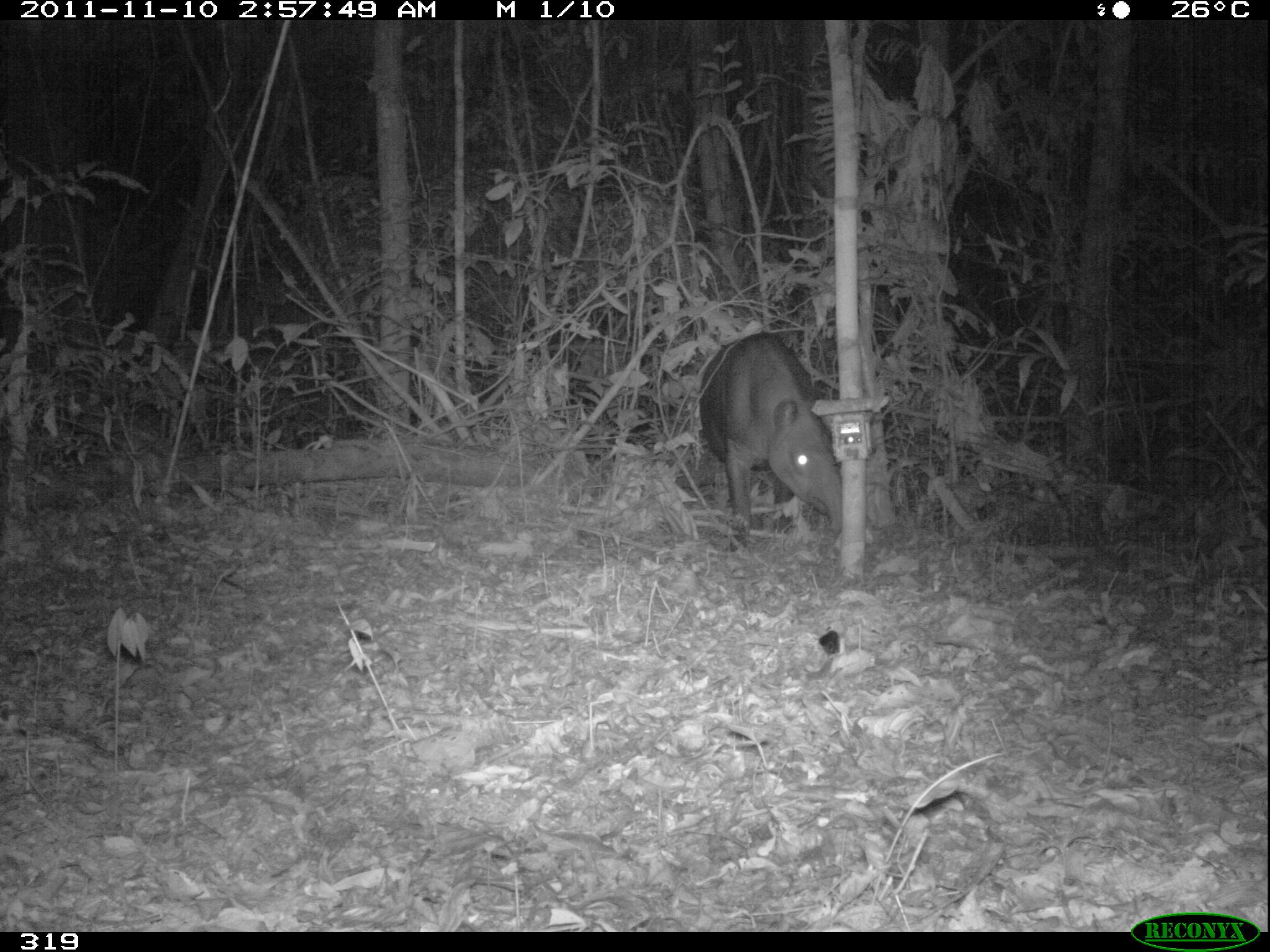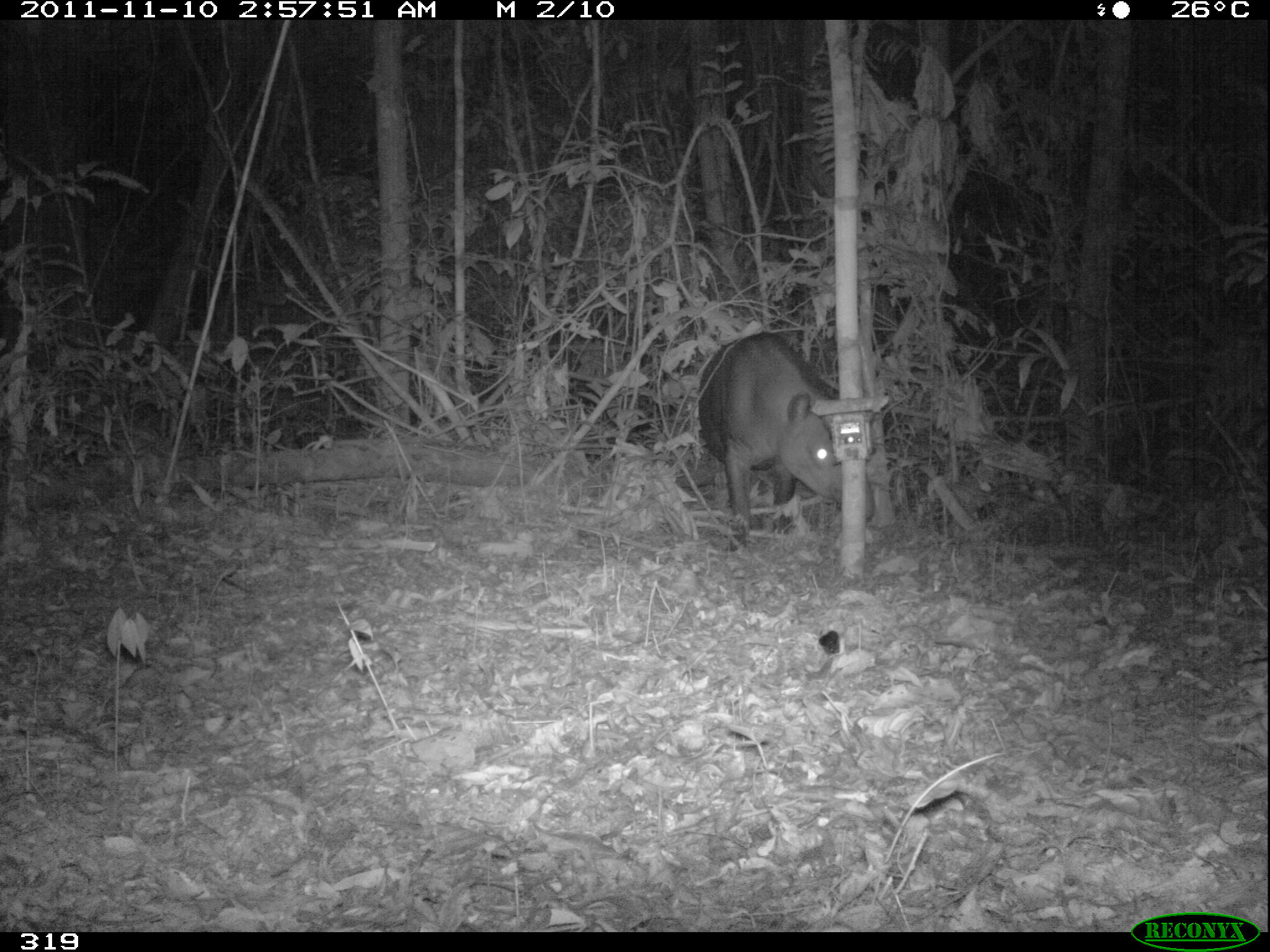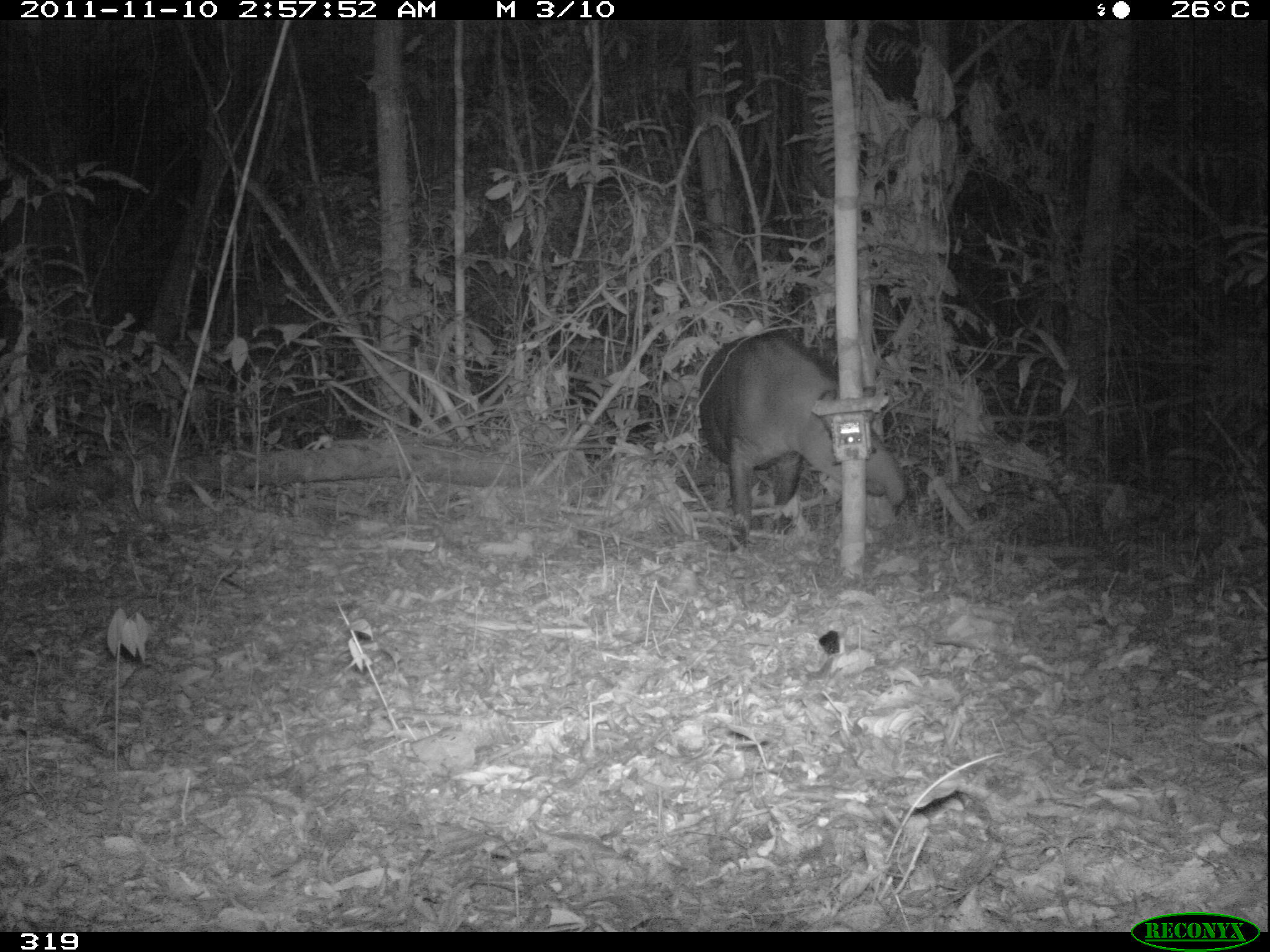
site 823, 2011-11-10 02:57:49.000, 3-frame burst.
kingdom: Animalia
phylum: Chordata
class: Mammalia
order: Perissodactyla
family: Tapiridae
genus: Tapirus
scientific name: Tapirus terrestris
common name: south american tapir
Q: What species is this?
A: Tapirus terrestris (south american tapir).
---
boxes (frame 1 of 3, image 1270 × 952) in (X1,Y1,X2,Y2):
tapirus terrestris: (697,331,842,549)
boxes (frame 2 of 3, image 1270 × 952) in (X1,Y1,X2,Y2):
tapirus terrestris: (696,332,875,552)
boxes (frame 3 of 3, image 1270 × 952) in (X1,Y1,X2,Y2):
tapirus terrestris: (697,328,906,552)